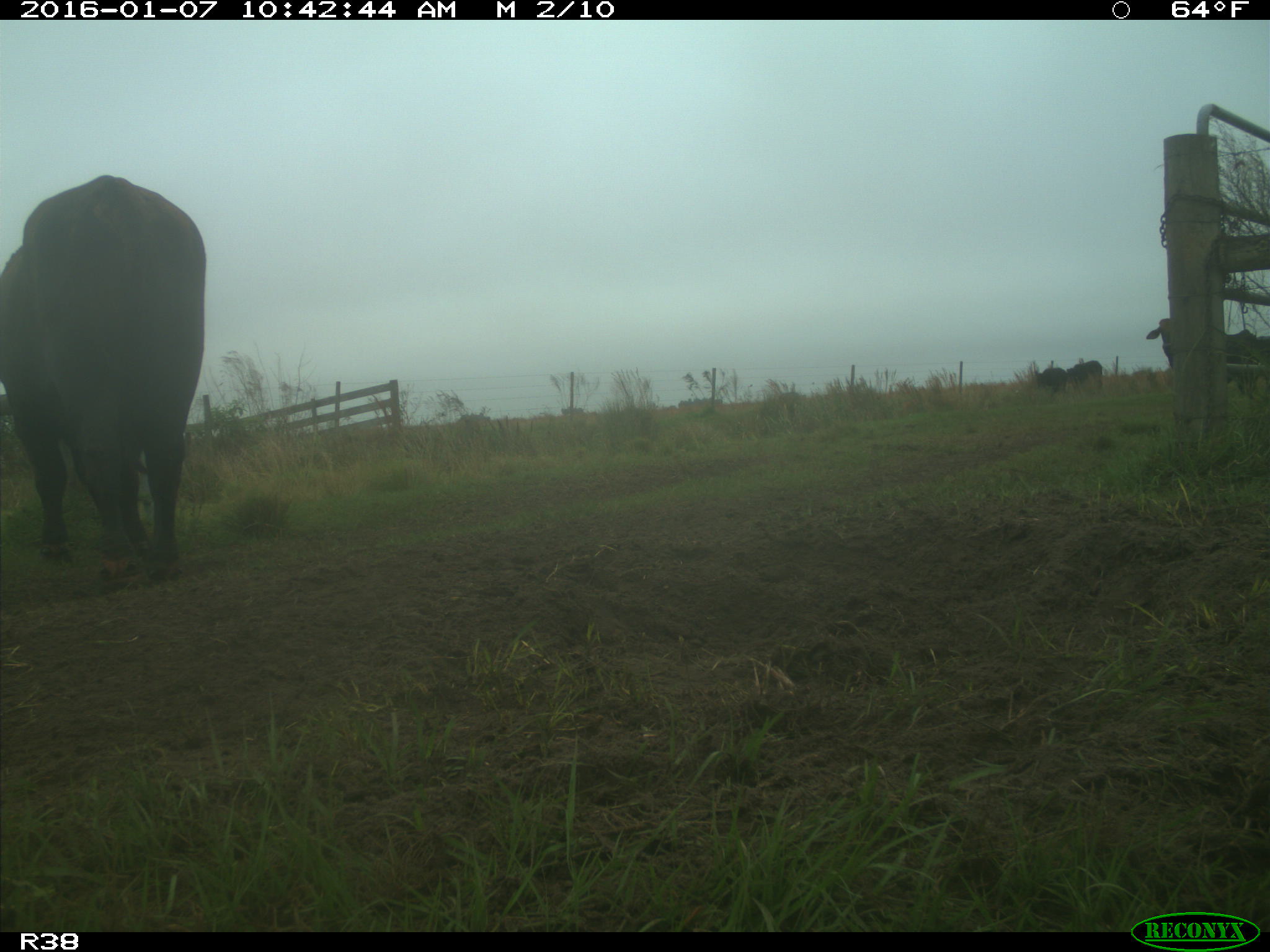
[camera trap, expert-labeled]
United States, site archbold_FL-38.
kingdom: Animalia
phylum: Chordata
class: Mammalia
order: Artiodactyla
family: Bovidae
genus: Bos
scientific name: Bos taurus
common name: domestic cow